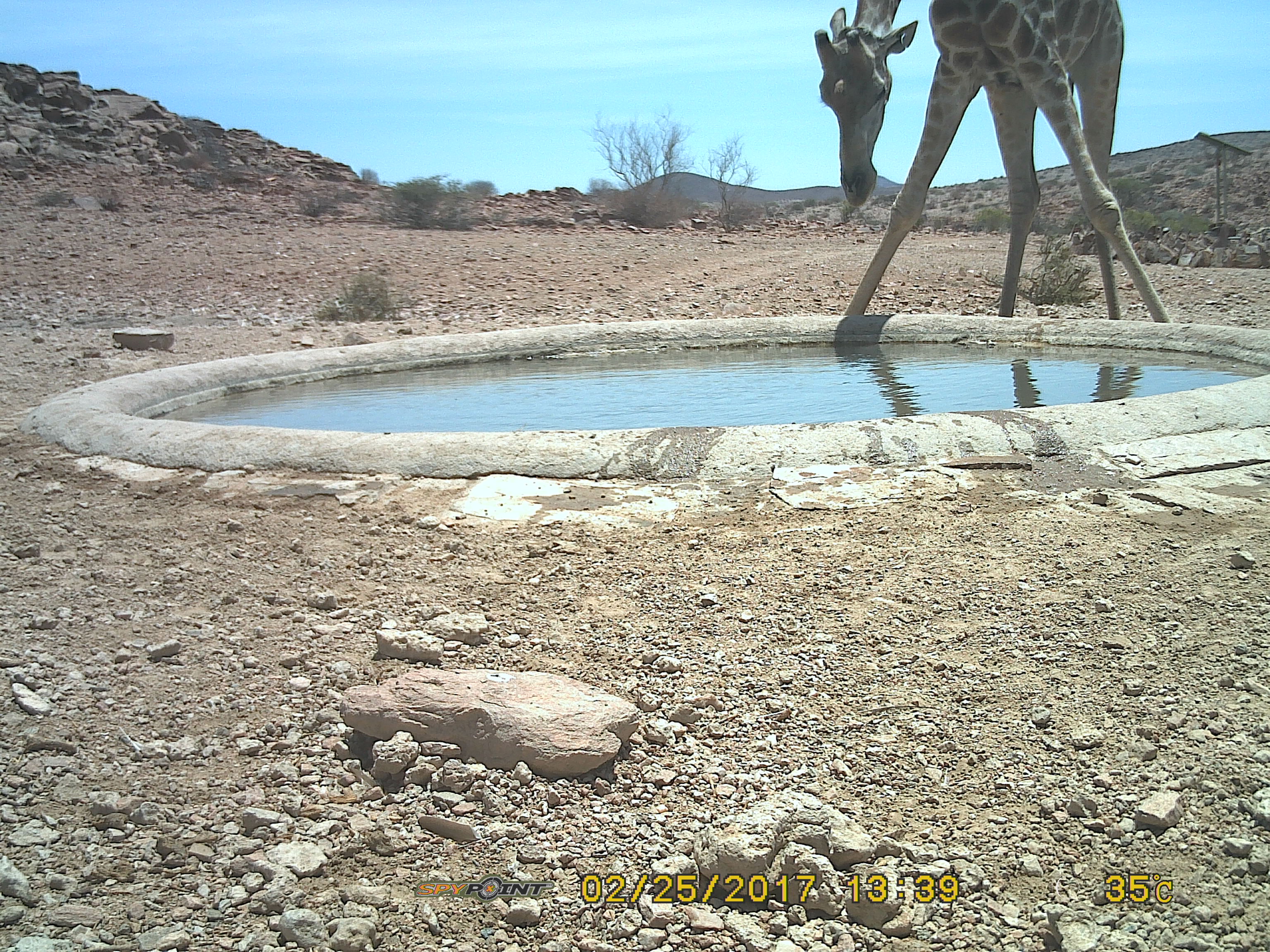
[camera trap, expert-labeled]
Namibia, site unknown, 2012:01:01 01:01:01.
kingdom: Animalia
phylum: Chordata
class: Mammalia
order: Artiodactyla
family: Giraffidae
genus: Giraffa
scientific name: Giraffa camelopardalis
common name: giraffe